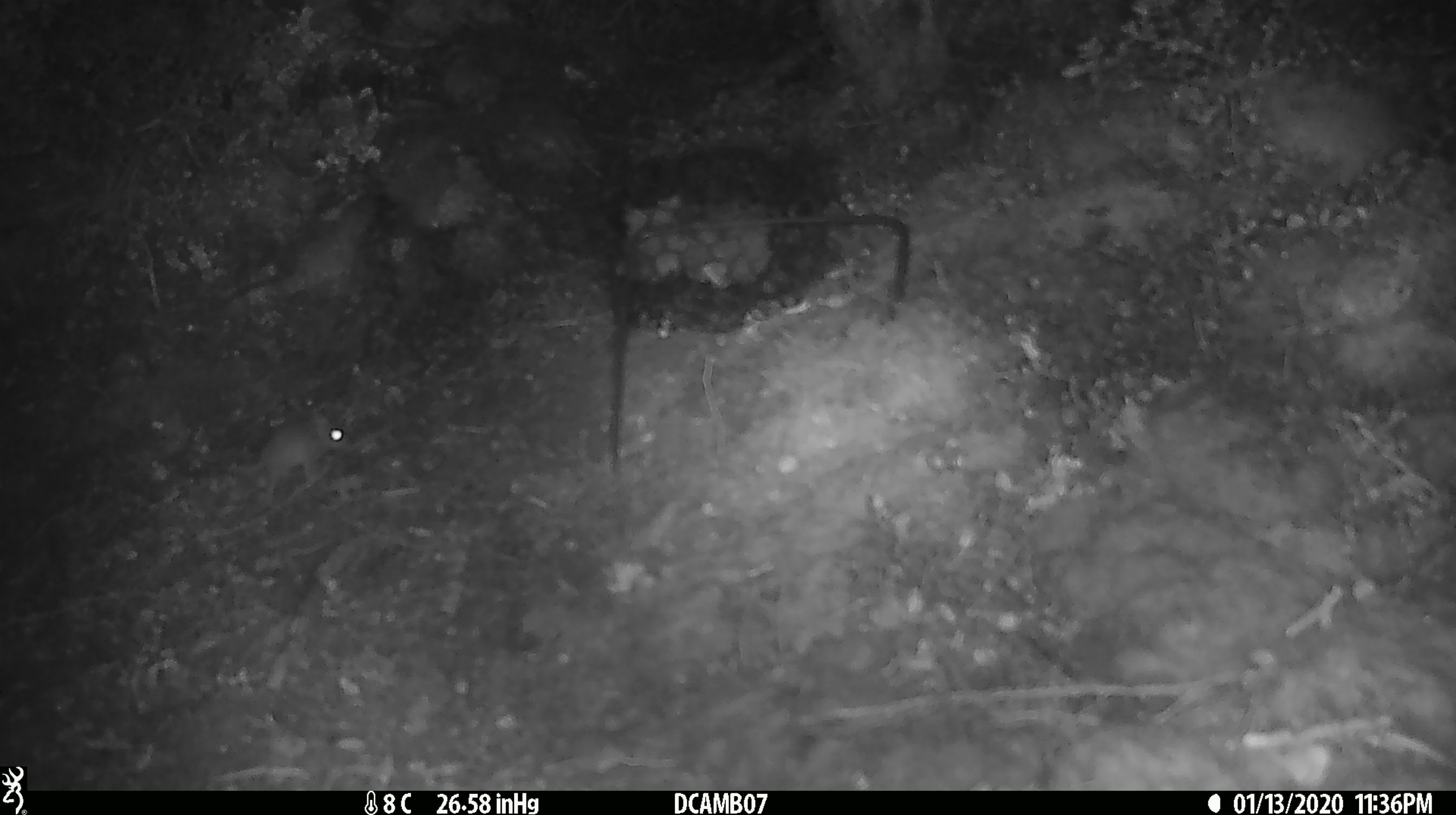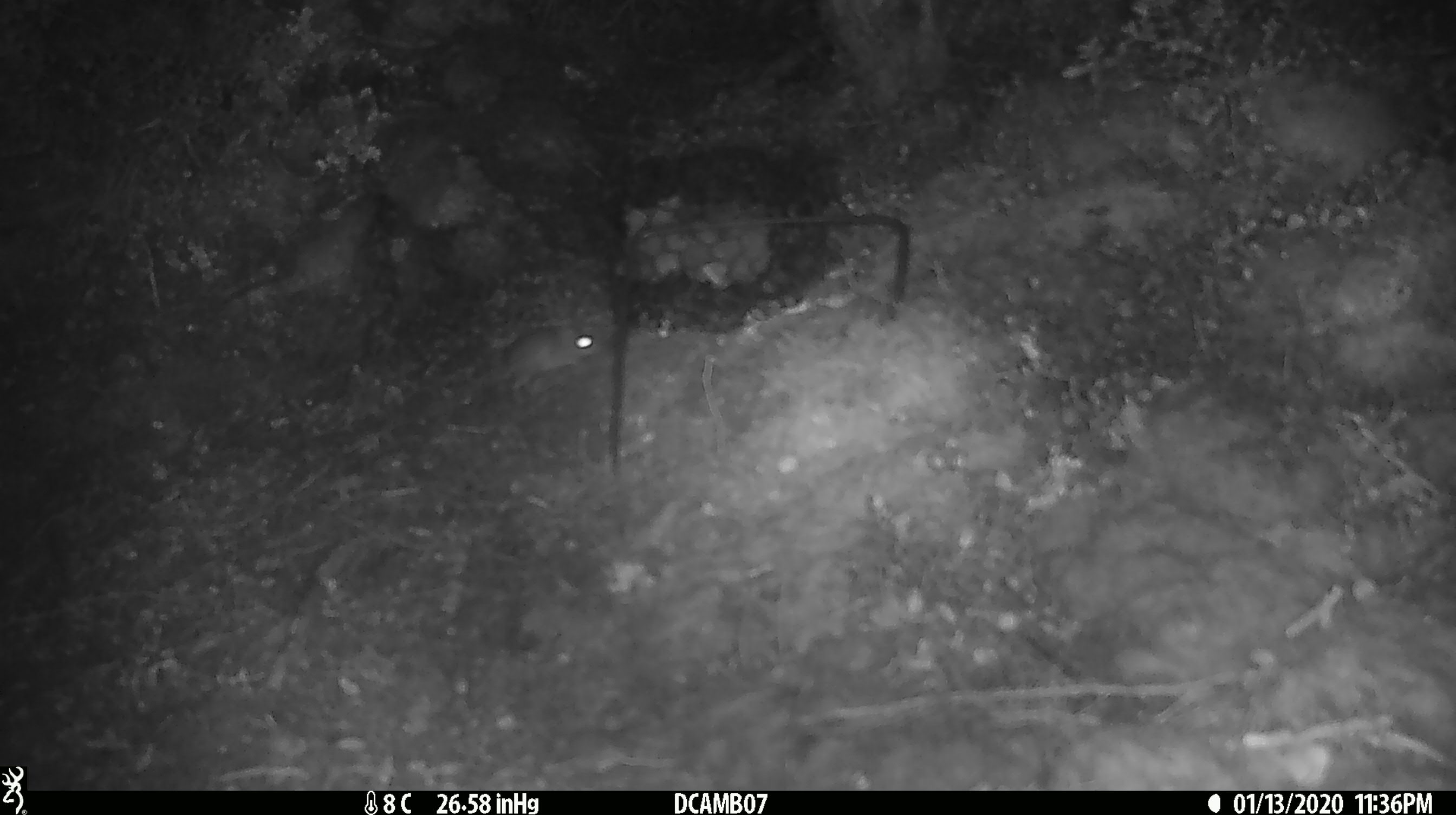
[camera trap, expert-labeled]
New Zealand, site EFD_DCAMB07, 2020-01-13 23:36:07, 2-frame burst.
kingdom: Animalia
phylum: Chordata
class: Mammalia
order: Rodentia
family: Muridae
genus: Mus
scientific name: Mus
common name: mouse